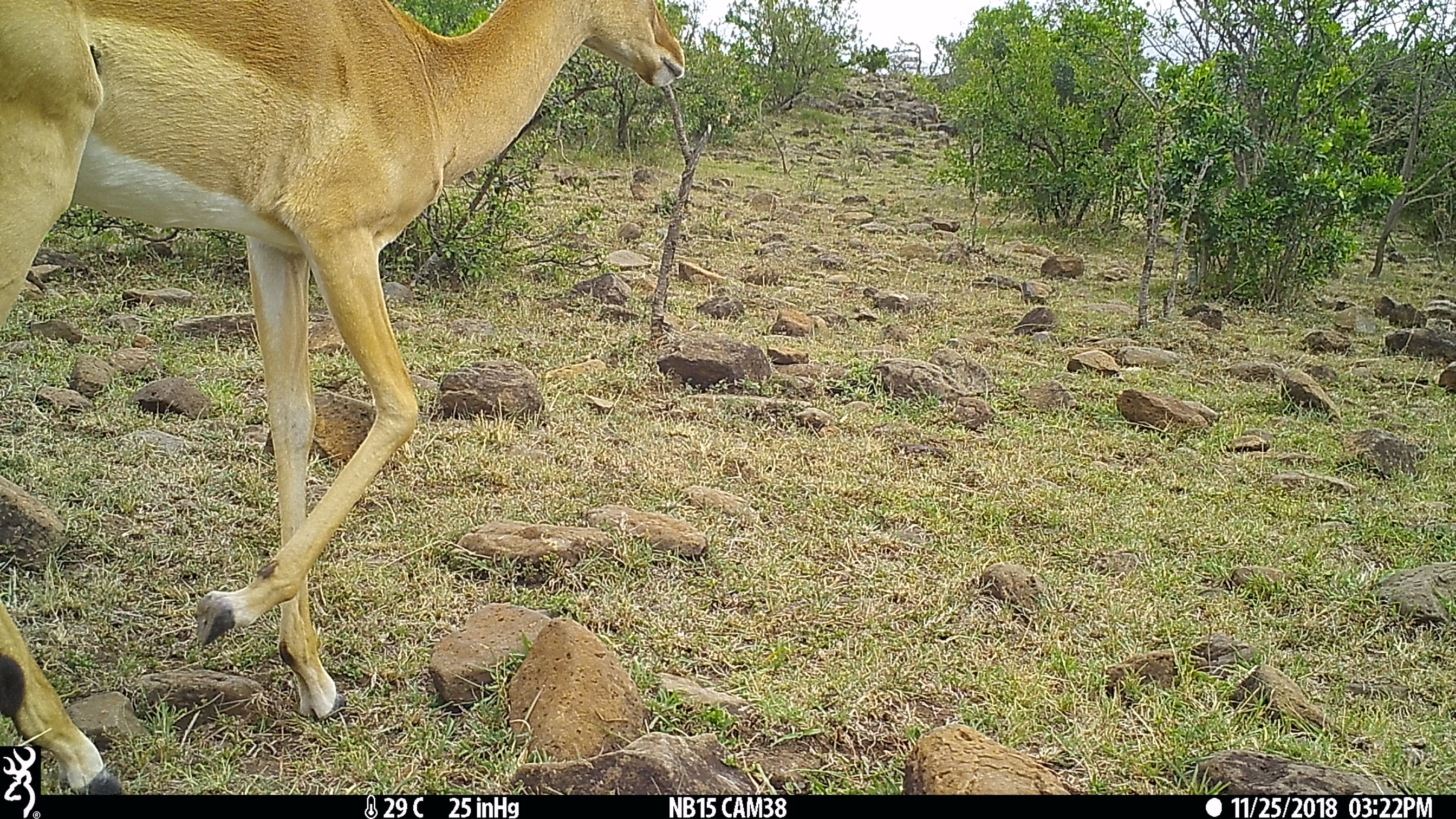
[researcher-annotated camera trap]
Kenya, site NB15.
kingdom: Animalia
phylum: Chordata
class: Mammalia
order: Artiodactyla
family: Bovidae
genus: Aepyceros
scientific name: Aepyceros melampus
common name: impala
Impala (Aepyceros melampus).